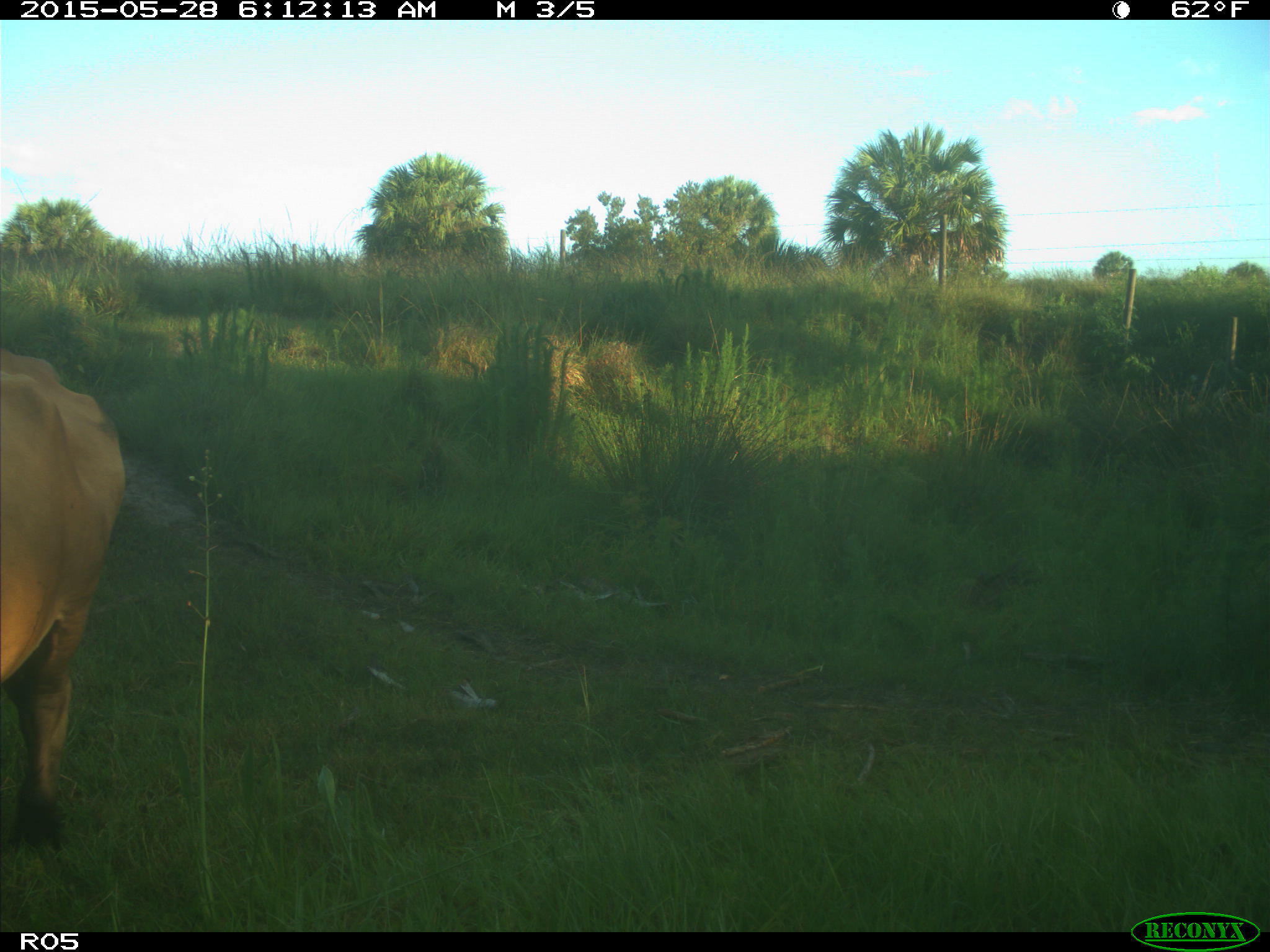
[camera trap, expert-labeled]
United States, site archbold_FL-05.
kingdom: Animalia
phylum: Chordata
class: Mammalia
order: Artiodactyla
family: Bovidae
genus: Bos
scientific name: Bos taurus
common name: domestic cow